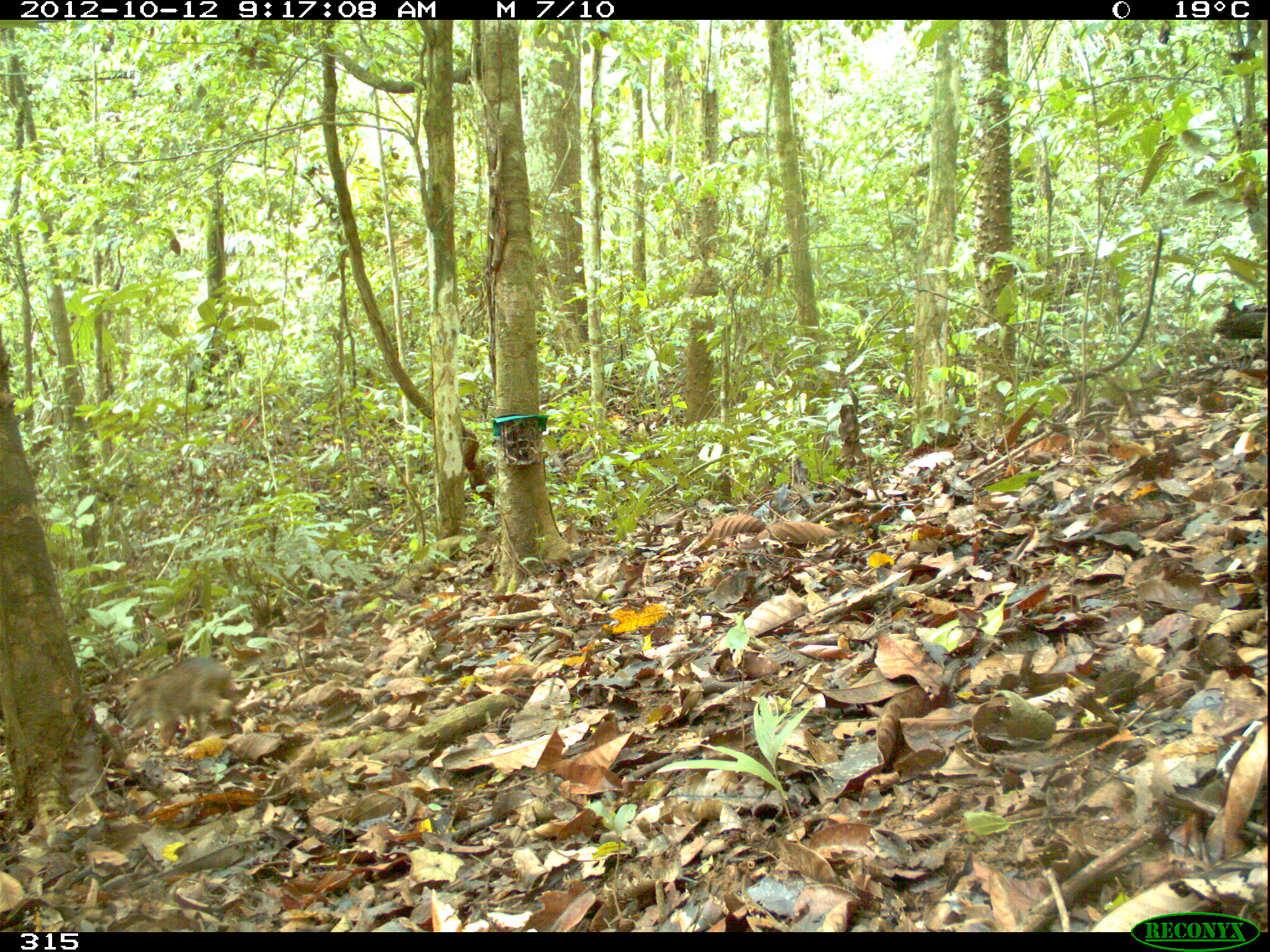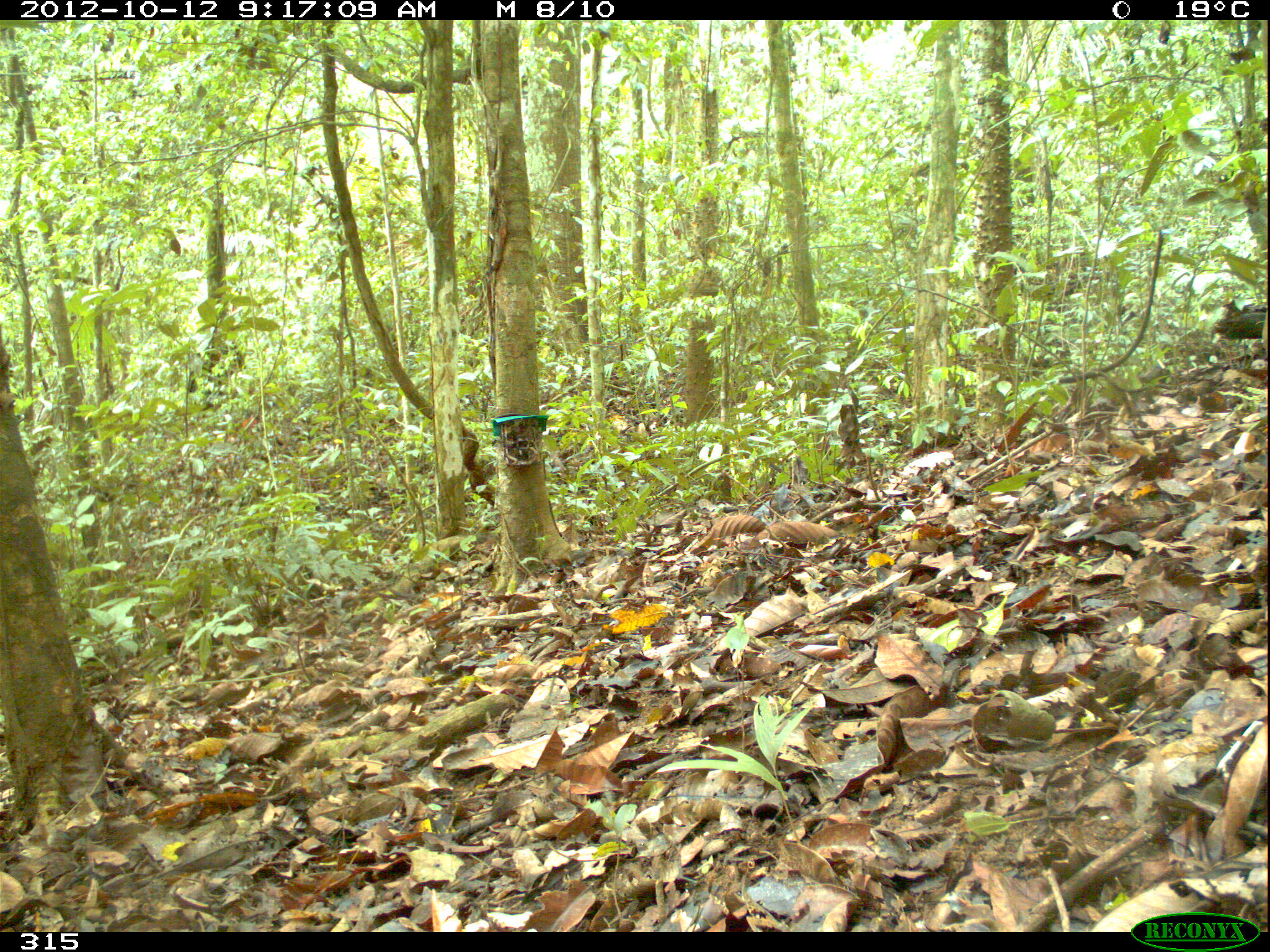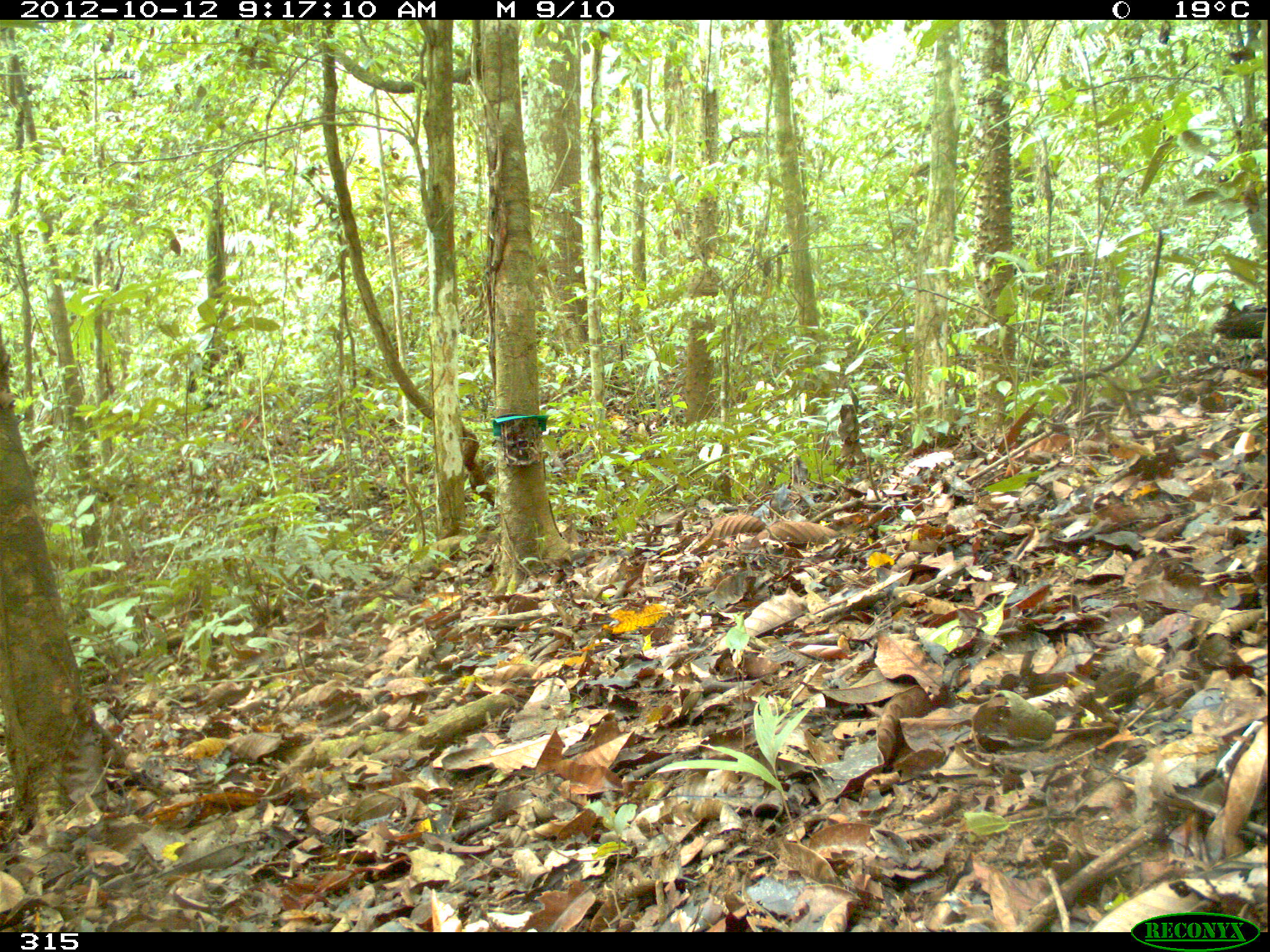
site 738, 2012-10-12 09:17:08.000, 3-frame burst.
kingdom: Animalia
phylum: Chordata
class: Mammalia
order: Artiodactyla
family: Tayassuidae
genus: Tayassu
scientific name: Tayassu pecari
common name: white-lipped peccary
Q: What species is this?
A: Tayassu pecari (white-lipped peccary).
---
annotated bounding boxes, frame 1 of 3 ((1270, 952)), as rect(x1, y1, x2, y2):
tayassu pecari: rect(127, 656, 253, 749)